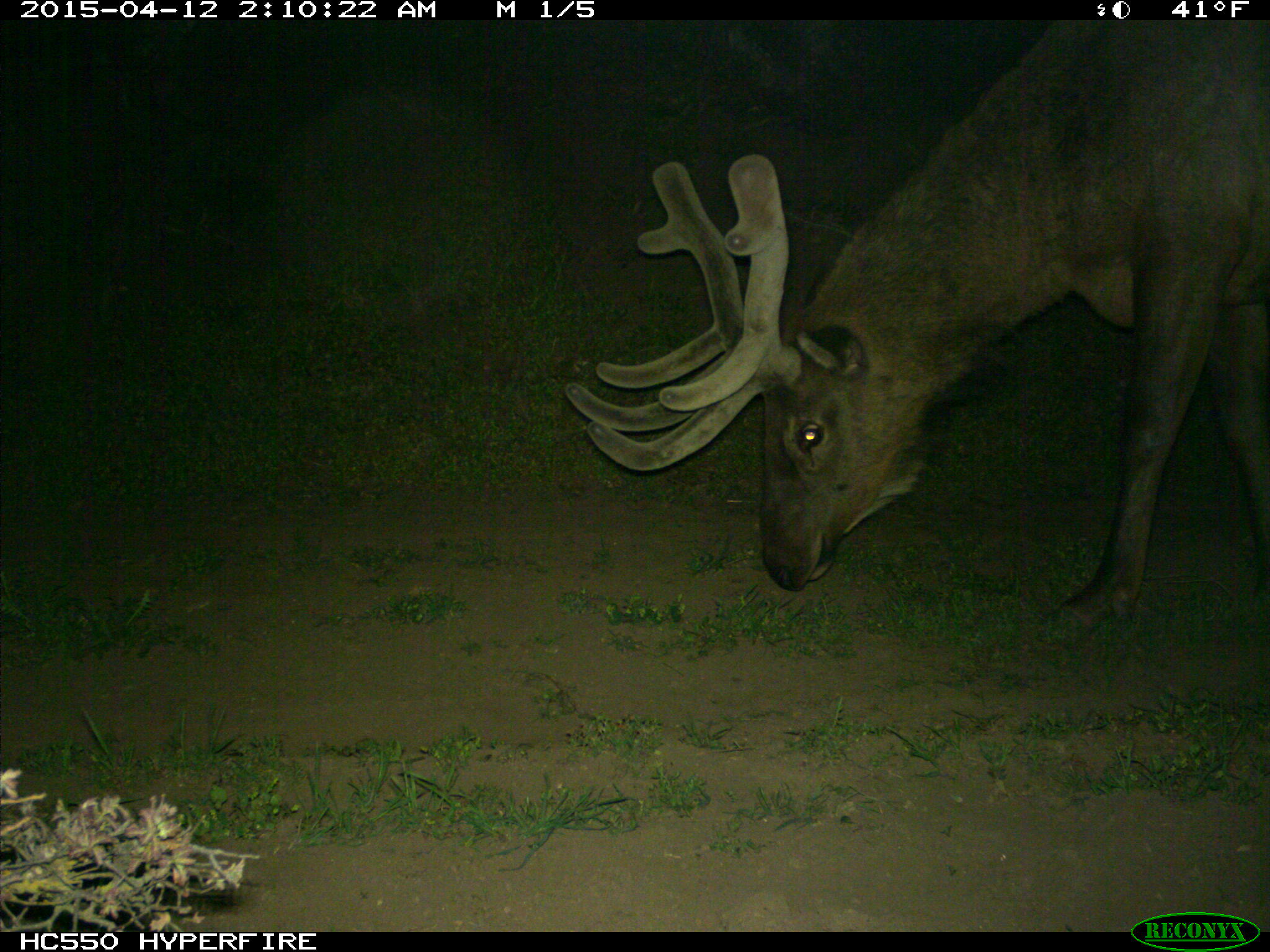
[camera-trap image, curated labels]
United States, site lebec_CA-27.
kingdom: Animalia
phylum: Chordata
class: Mammalia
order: Artiodactyla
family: Cervidae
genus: Cervus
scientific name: Cervus canadensis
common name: elk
Cervus canadensis (elk).